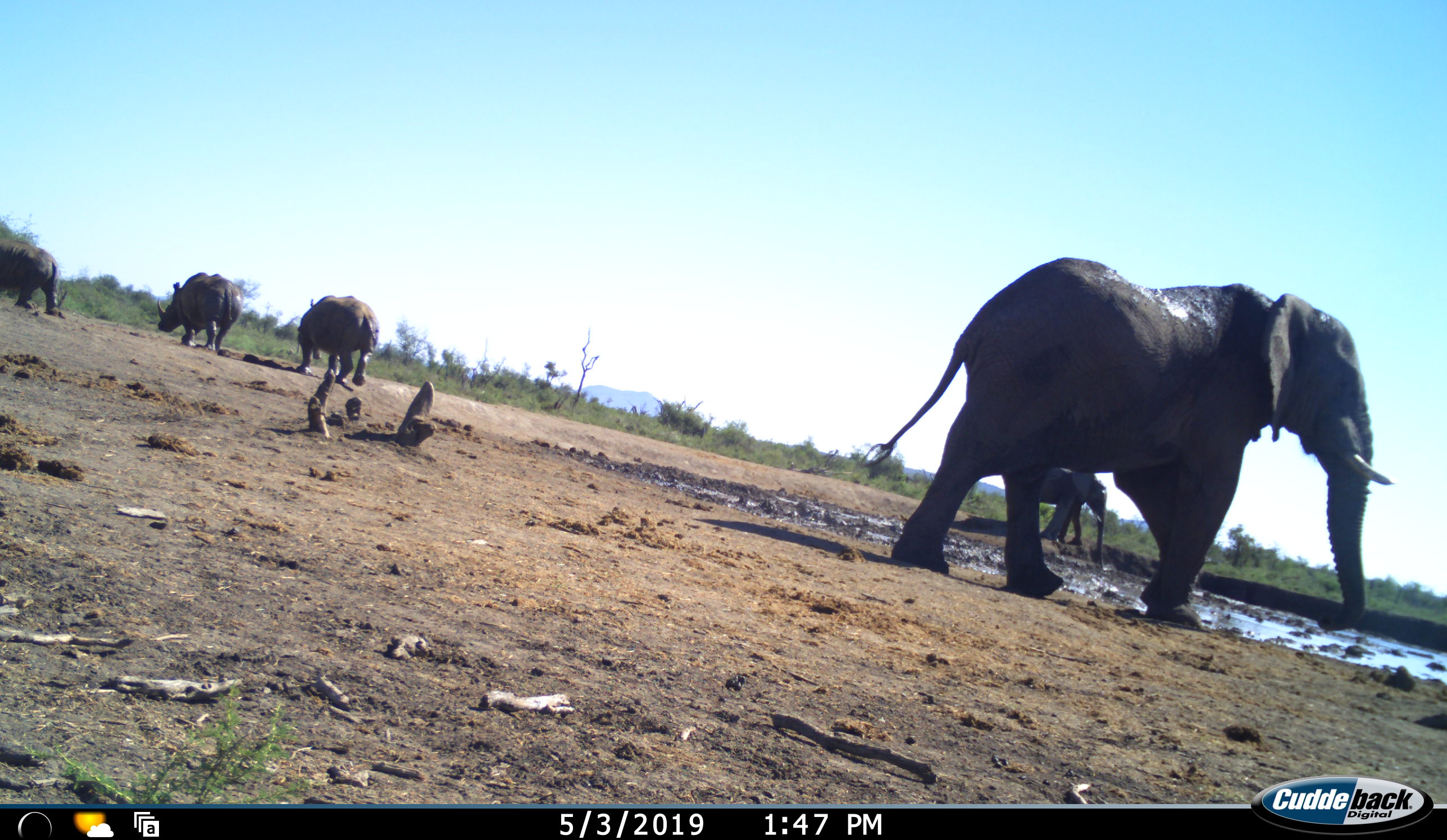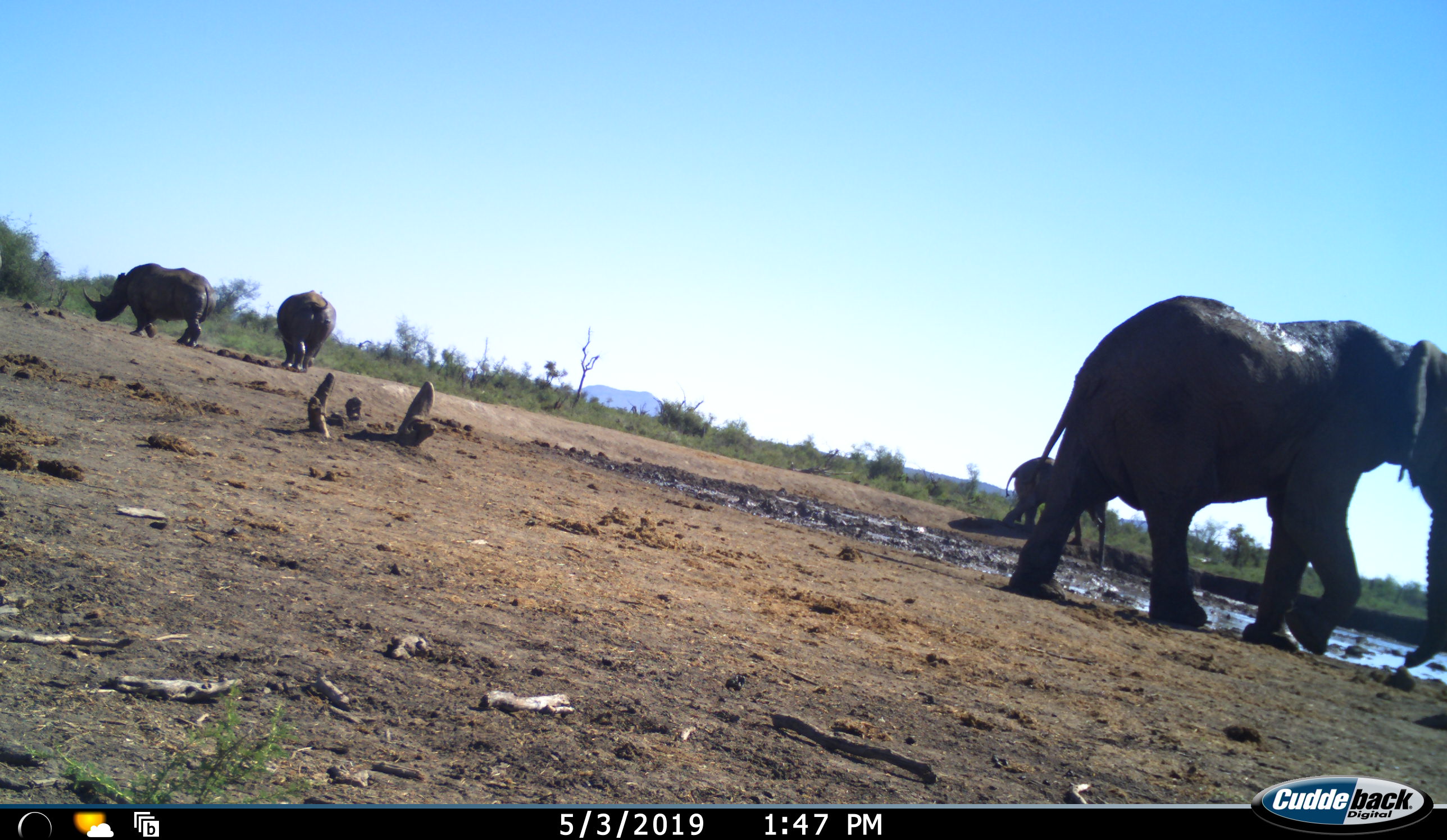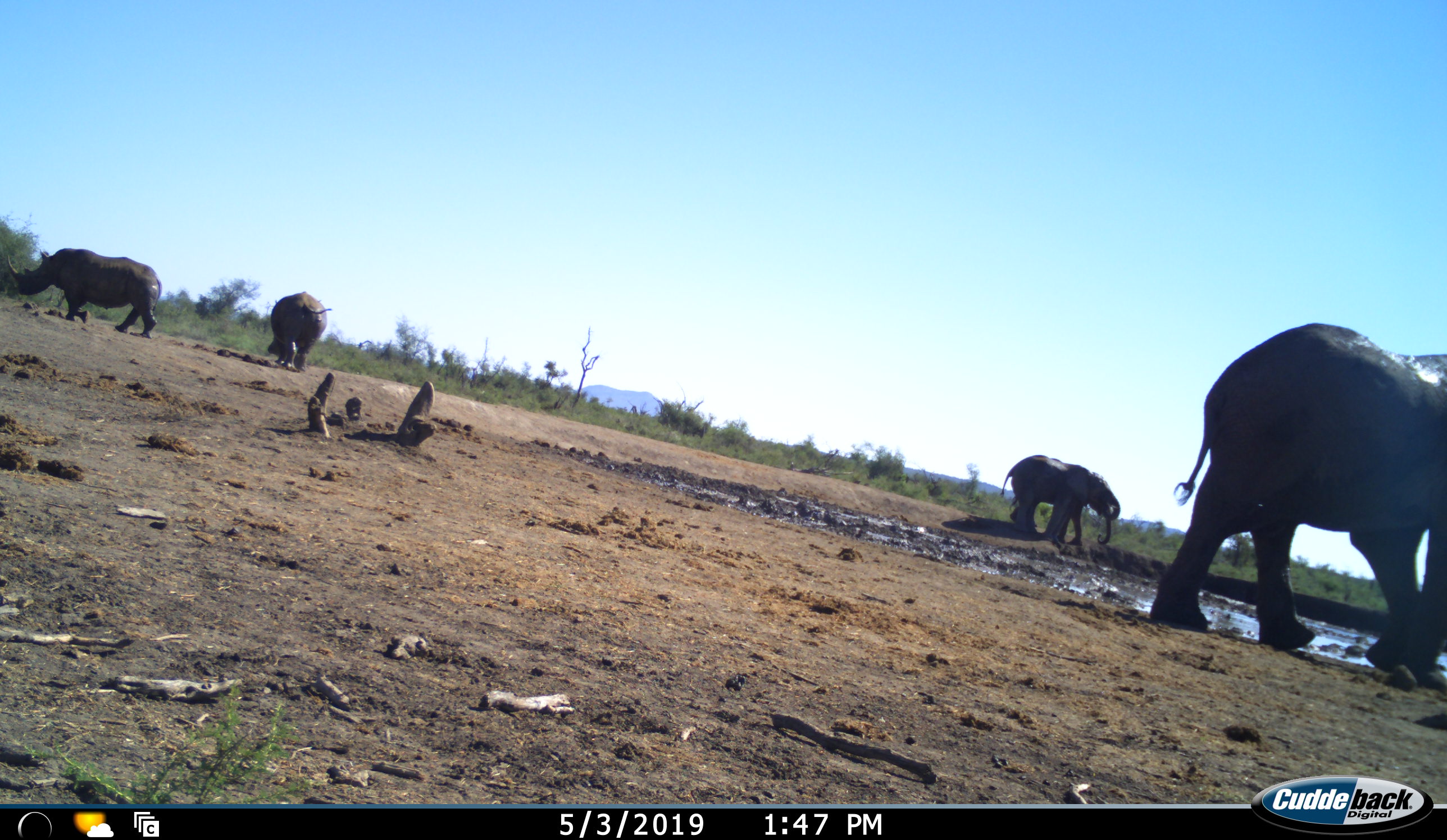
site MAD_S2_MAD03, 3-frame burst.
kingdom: Animalia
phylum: Chordata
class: Mammalia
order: Proboscidea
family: Elephantidae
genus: Loxodonta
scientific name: Loxodonta africana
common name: african bush elephant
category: elephant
Elephant (african bush elephant) (Loxodonta africana), count 2. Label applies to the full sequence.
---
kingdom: Animalia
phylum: Chordata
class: Mammalia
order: Perissodactyla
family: Rhinocerotidae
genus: Diceros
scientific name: Diceros bicornis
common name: black rhinoceros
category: rhinocerosblack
Rhinocerosblack (black rhinoceros) (Diceros bicornis), count 3. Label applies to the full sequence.